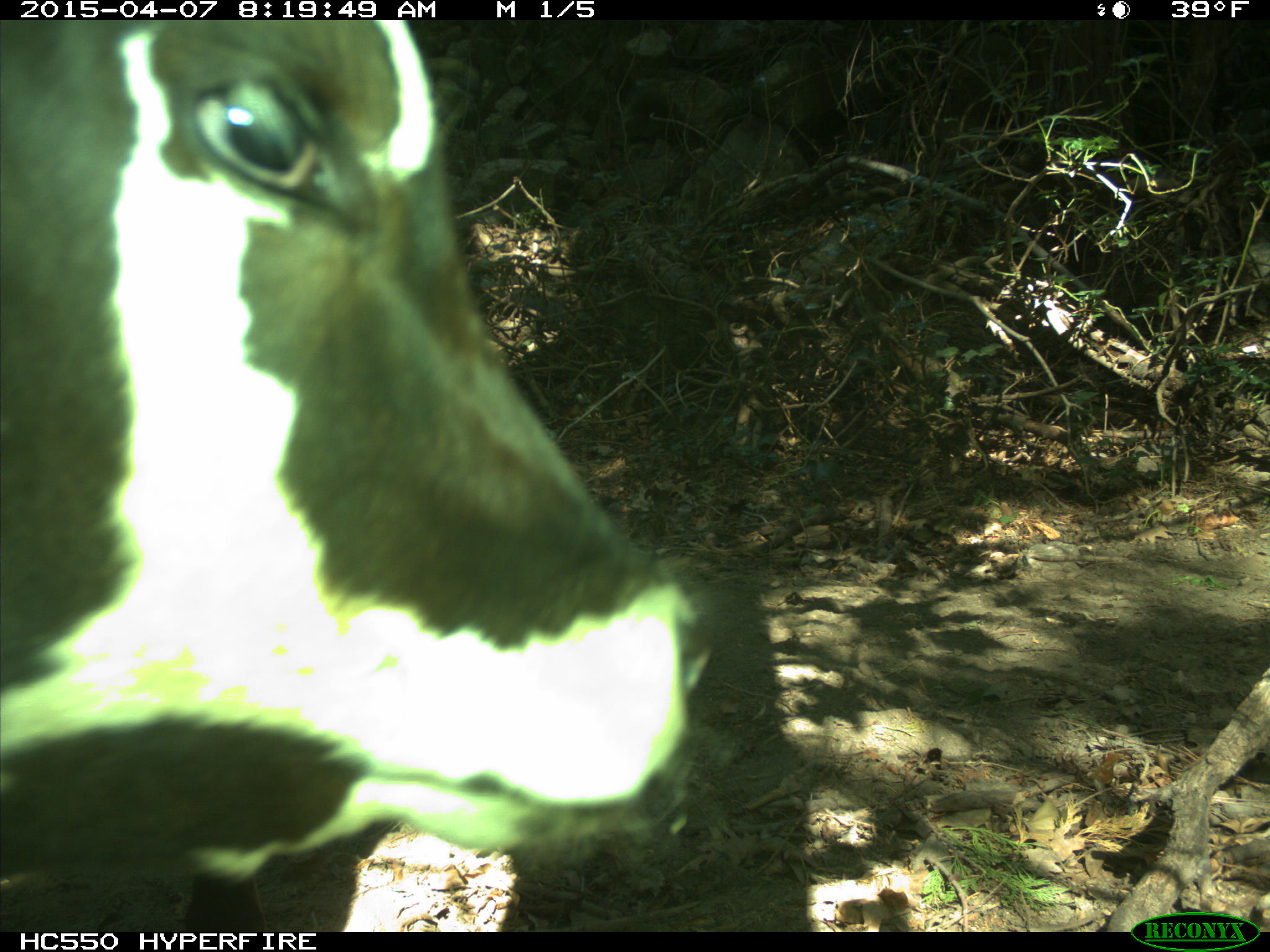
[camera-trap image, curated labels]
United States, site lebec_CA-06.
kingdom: Animalia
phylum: Chordata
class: Mammalia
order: Artiodactyla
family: Bovidae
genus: Bos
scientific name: Bos taurus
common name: domestic cow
Bos taurus (domestic cow).